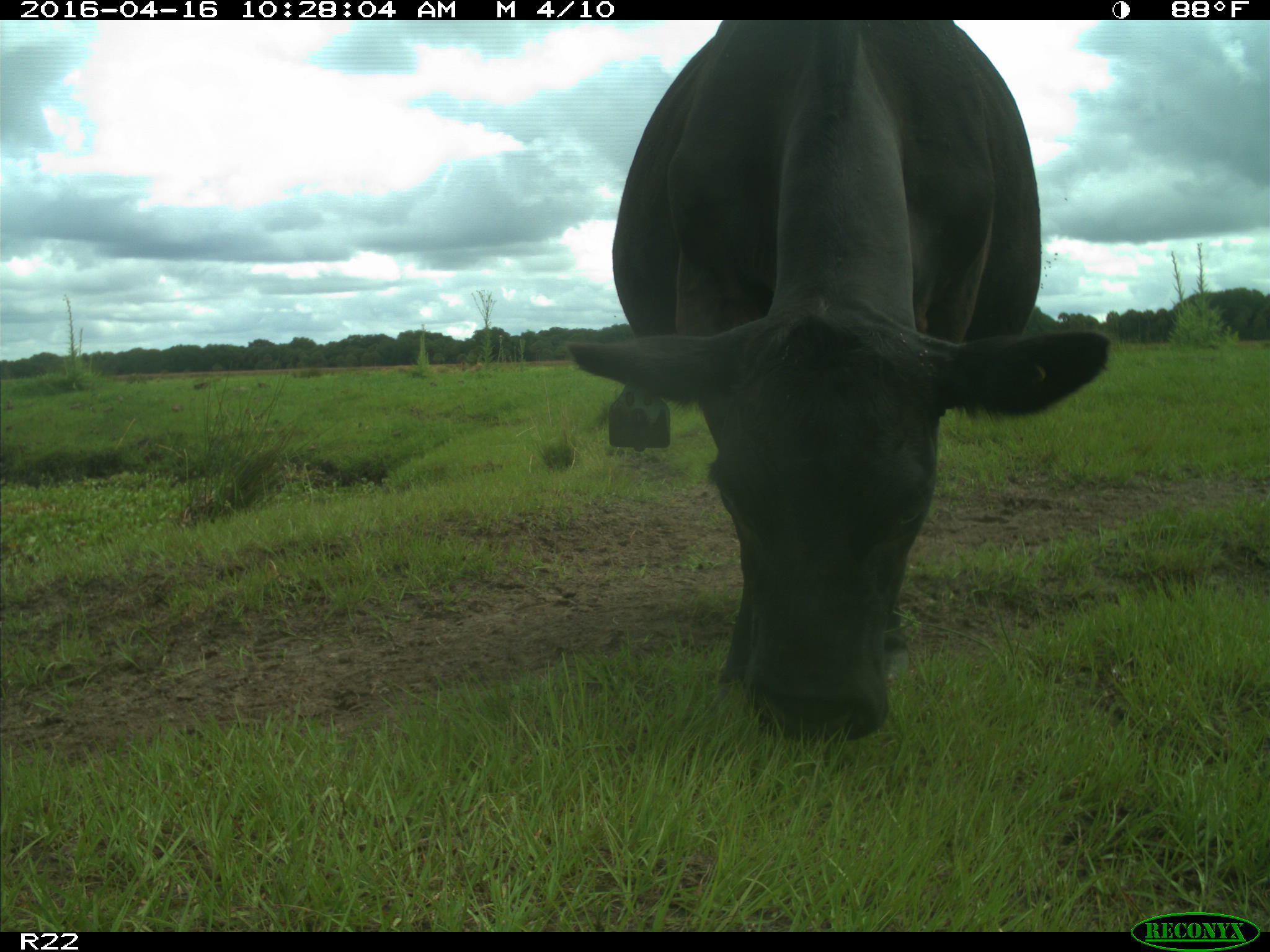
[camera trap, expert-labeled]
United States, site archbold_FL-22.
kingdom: Animalia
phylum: Chordata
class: Mammalia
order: Artiodactyla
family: Bovidae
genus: Bos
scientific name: Bos taurus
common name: domestic cow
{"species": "Bos taurus (domestic cow)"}